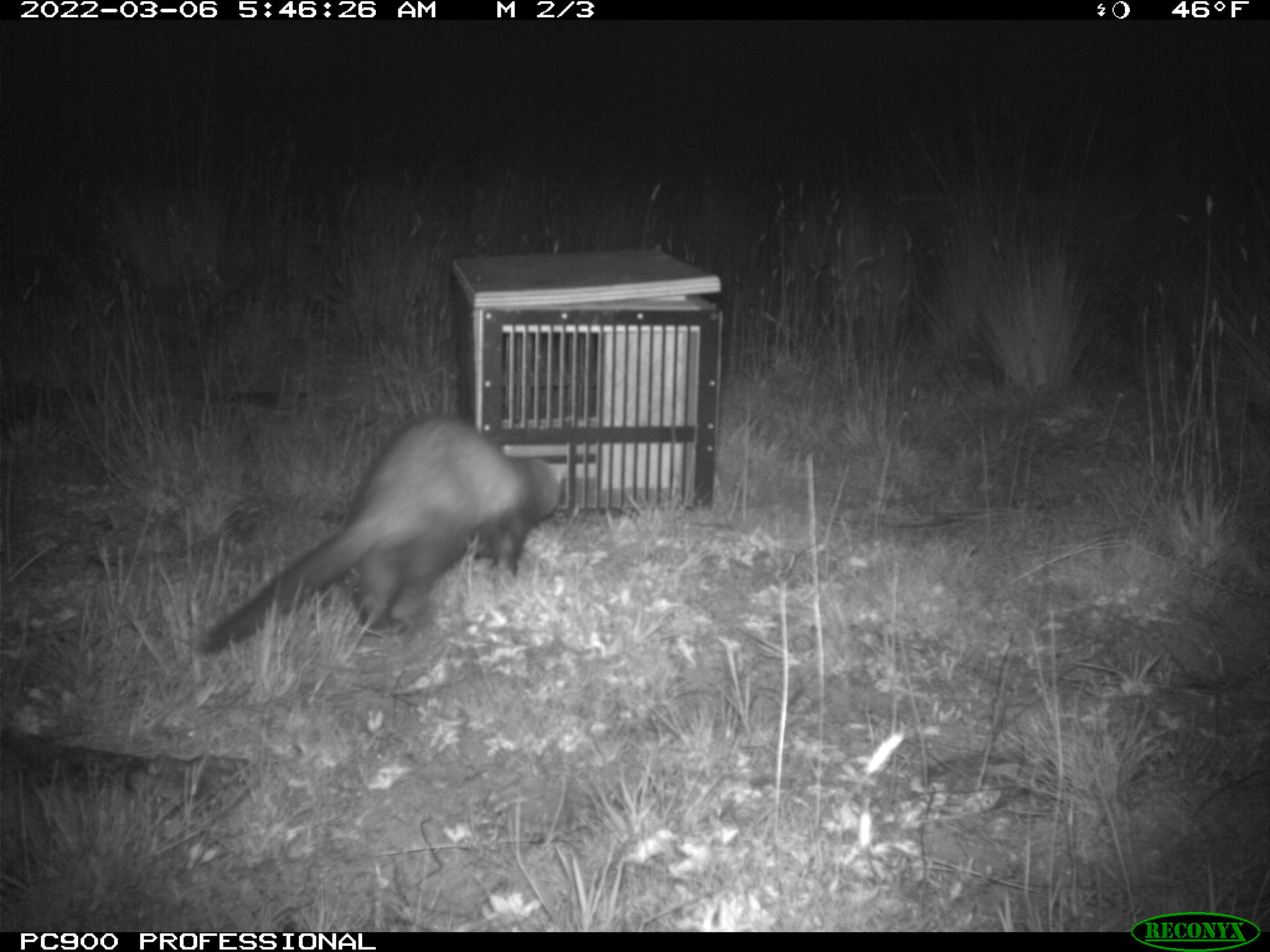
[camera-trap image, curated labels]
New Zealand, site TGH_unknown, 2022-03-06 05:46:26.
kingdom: Animalia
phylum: Chordata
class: Mammalia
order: Carnivora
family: Mustelidae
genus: Mustela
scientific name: Mustela furo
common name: ferret